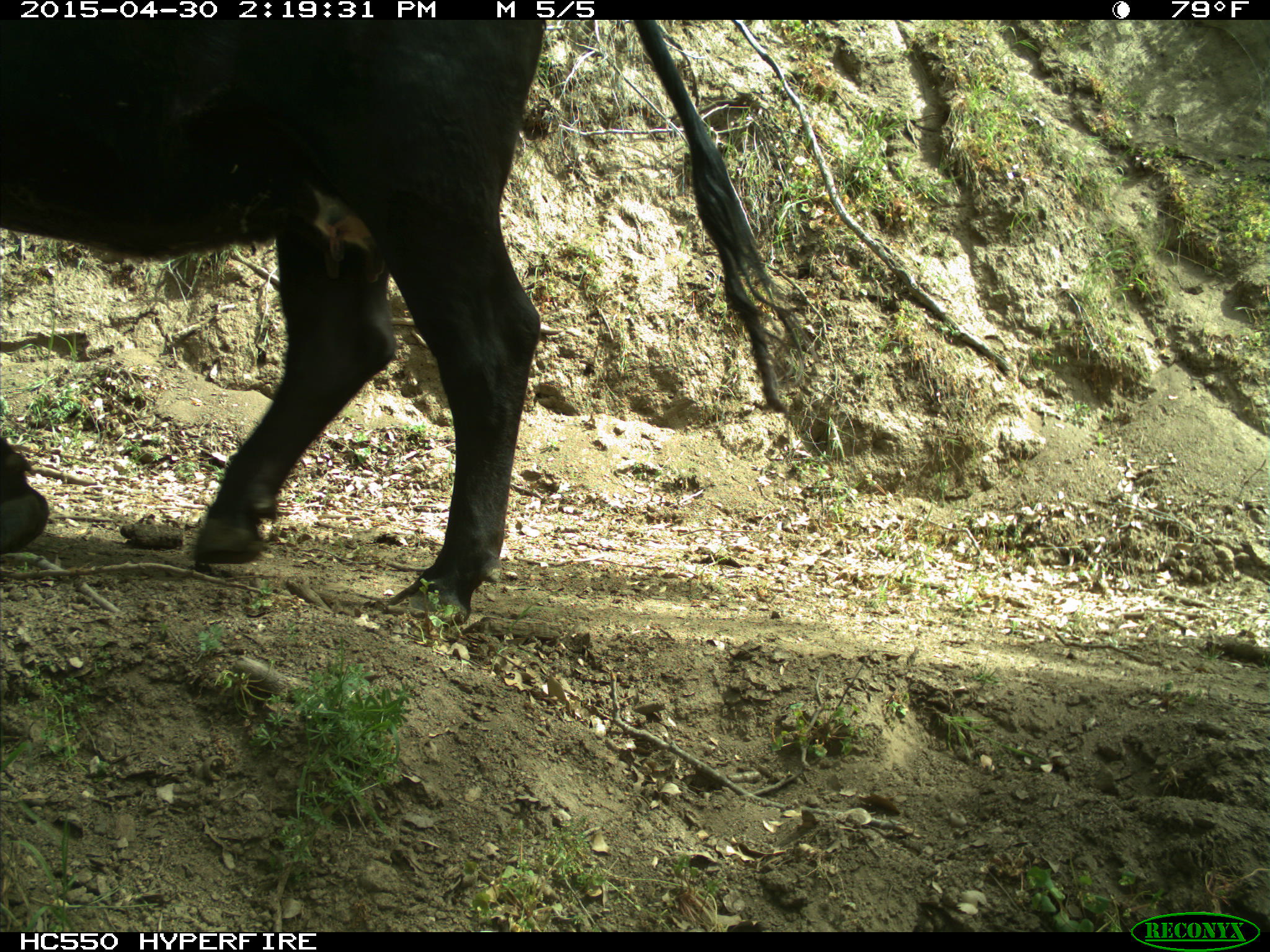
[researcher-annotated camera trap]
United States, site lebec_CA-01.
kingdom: Animalia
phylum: Chordata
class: Mammalia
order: Artiodactyla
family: Bovidae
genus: Bos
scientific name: Bos taurus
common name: domestic cow